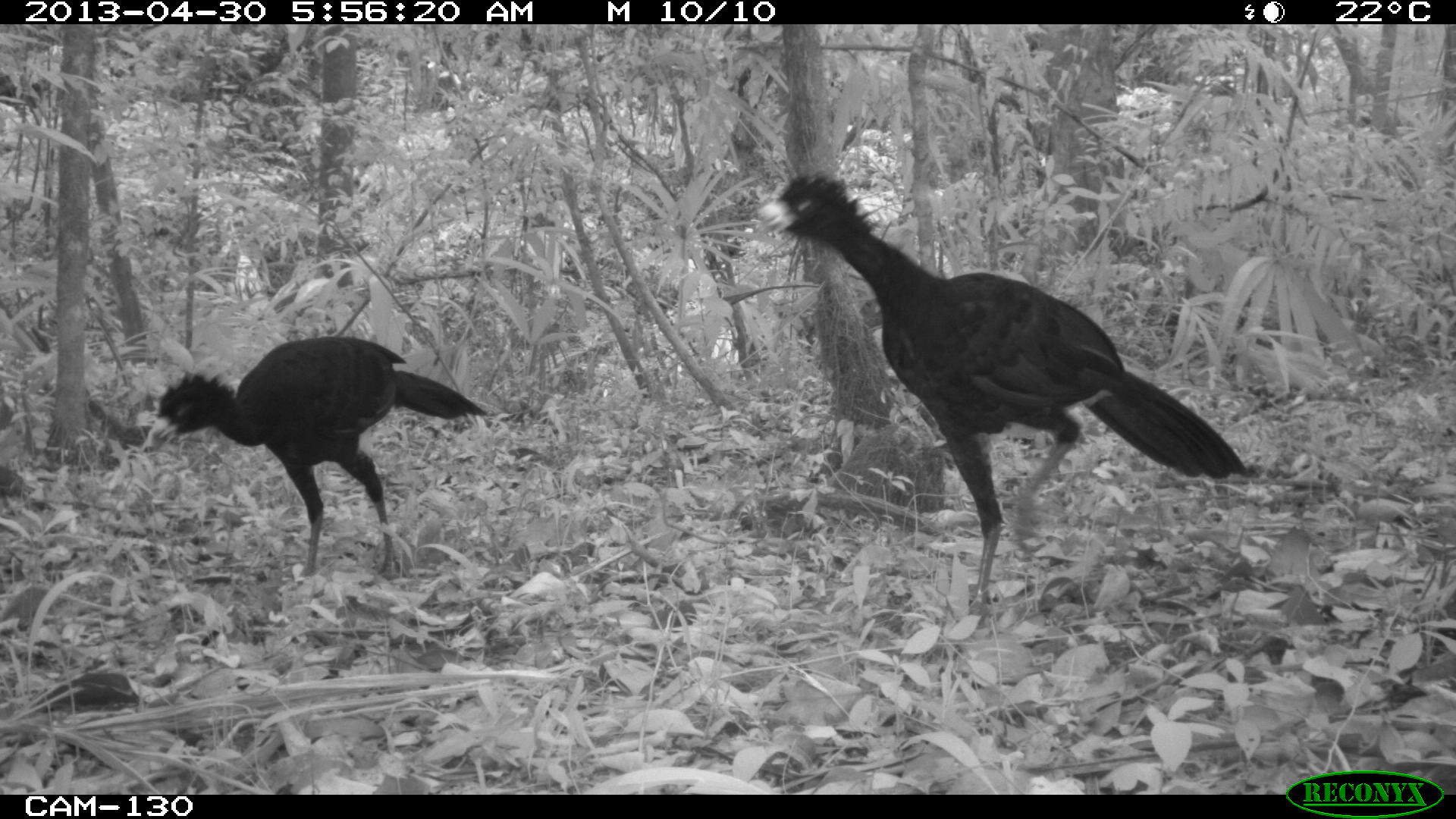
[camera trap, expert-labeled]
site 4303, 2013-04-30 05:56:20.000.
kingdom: Animalia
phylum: Chordata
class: Aves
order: Galliformes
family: Cracidae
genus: Crax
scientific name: Crax rubra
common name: great curassow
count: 2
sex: male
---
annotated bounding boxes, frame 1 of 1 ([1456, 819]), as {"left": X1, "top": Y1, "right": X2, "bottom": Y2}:
crax rubra: {"left": 755, "top": 170, "right": 1250, "bottom": 629}; {"left": 138, "top": 332, "right": 489, "bottom": 581}